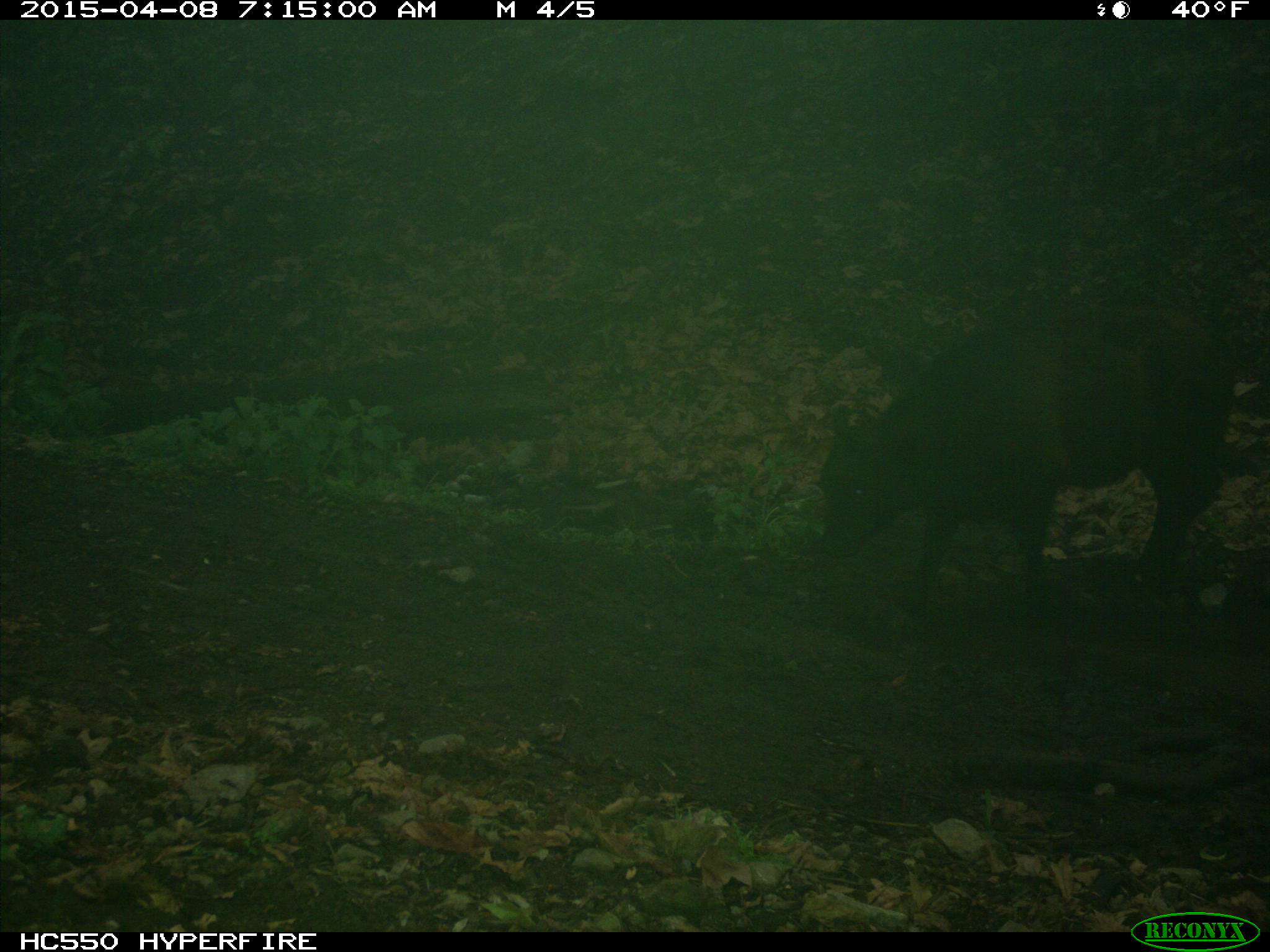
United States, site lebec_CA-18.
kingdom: Animalia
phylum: Chordata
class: Mammalia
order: Artiodactyla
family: Bovidae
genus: Bos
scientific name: Bos taurus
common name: domestic cow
Bos taurus (domestic cow).